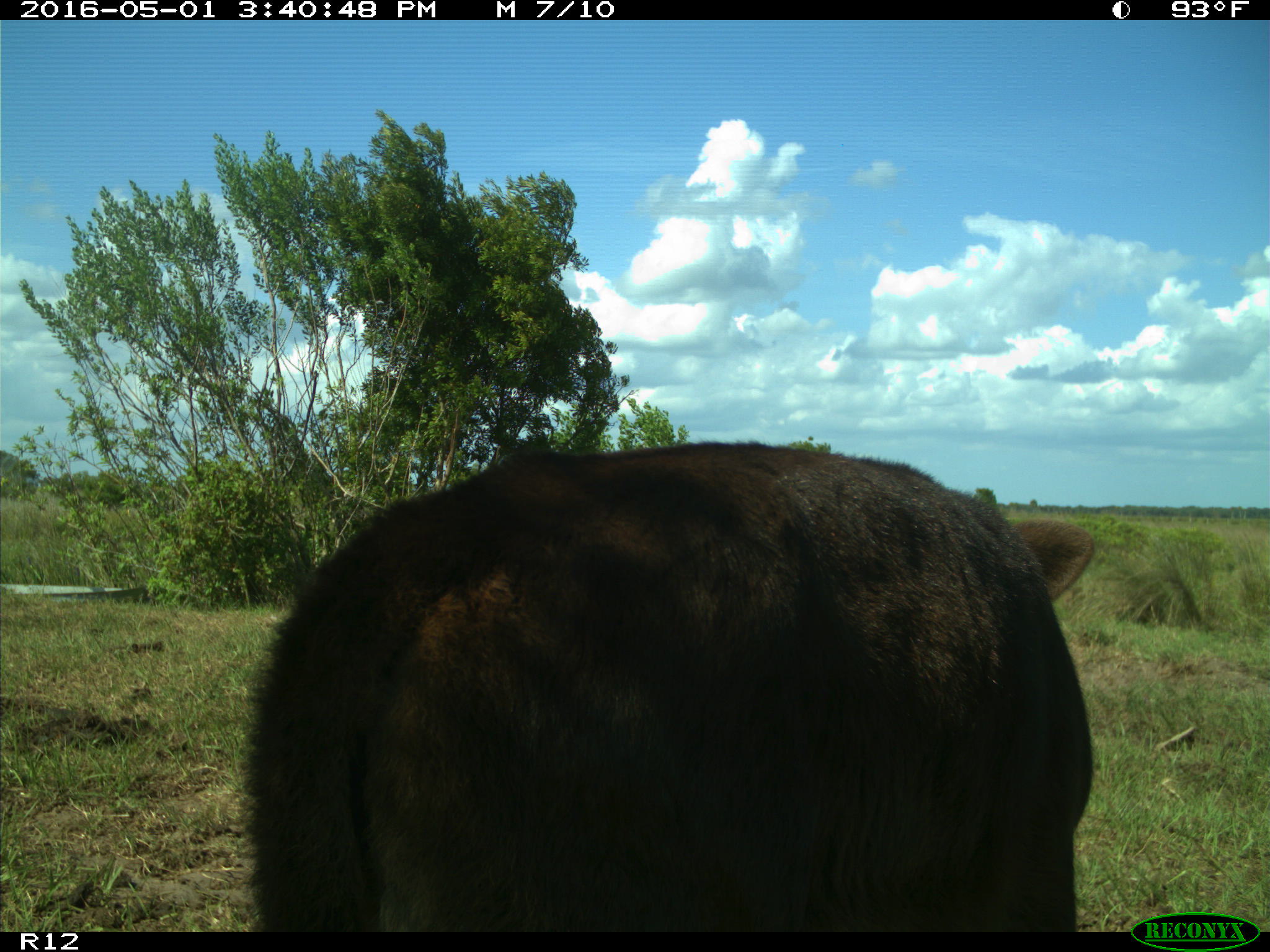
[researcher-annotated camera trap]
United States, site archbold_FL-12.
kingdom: Animalia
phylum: Chordata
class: Mammalia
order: Artiodactyla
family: Bovidae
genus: Bos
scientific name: Bos taurus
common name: domestic cow